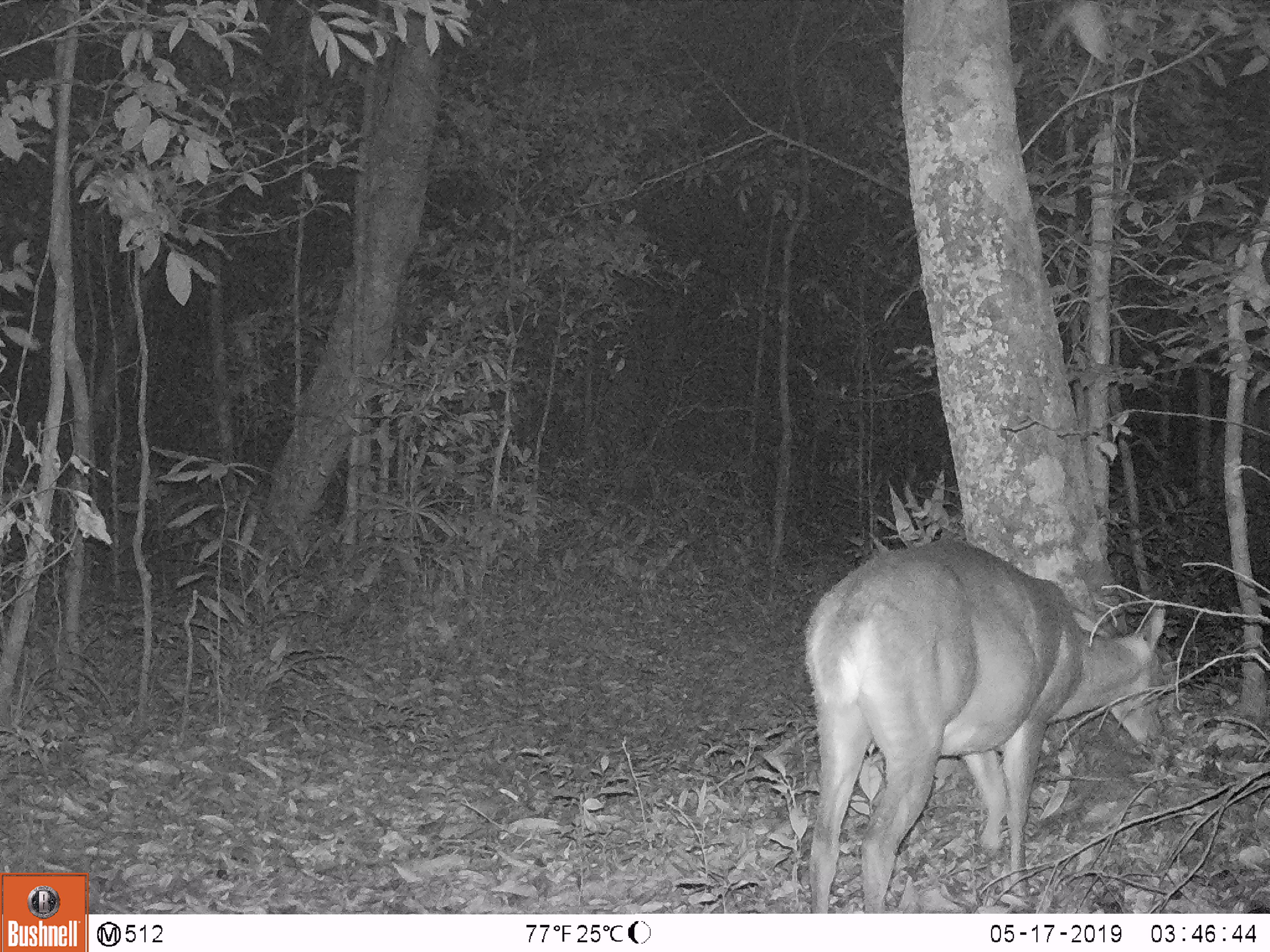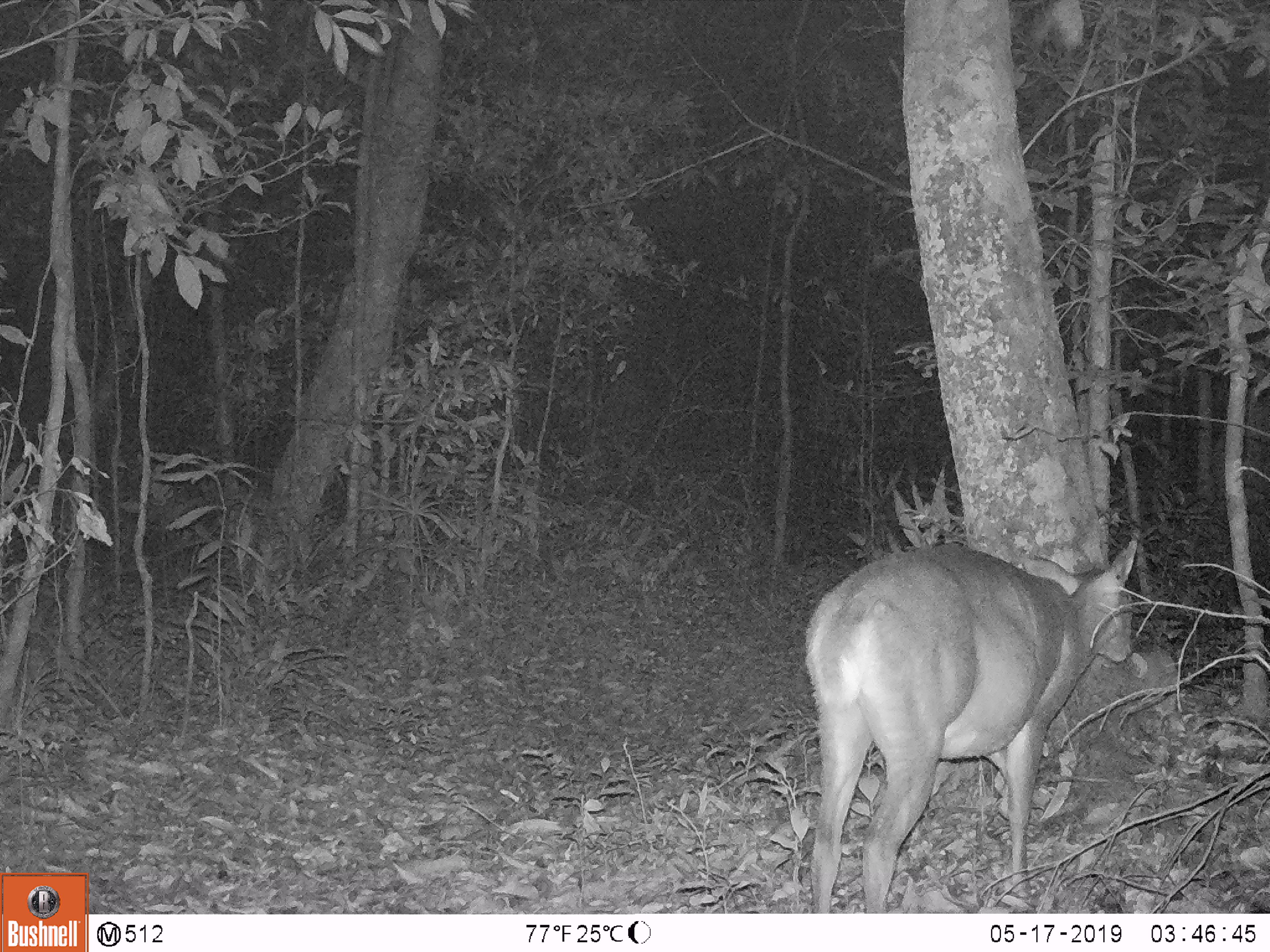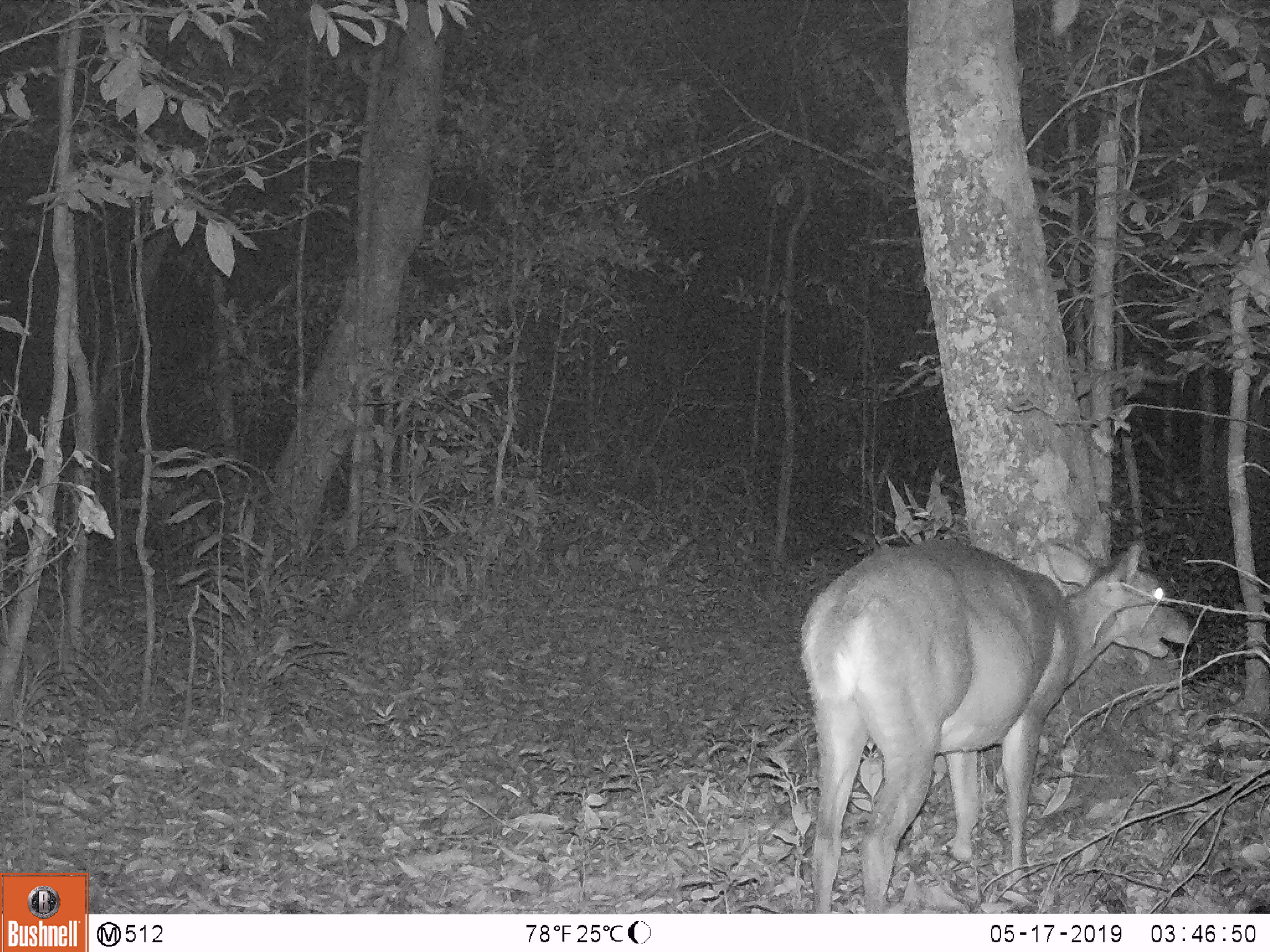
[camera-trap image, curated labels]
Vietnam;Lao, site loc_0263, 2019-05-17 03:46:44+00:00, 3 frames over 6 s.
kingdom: Animalia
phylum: Chordata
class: Mammalia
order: Artiodactyla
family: Cervidae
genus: Muntiacus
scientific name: Muntiacus vuquangensis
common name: large-antlered muntjac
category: large antlered muntjac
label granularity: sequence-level